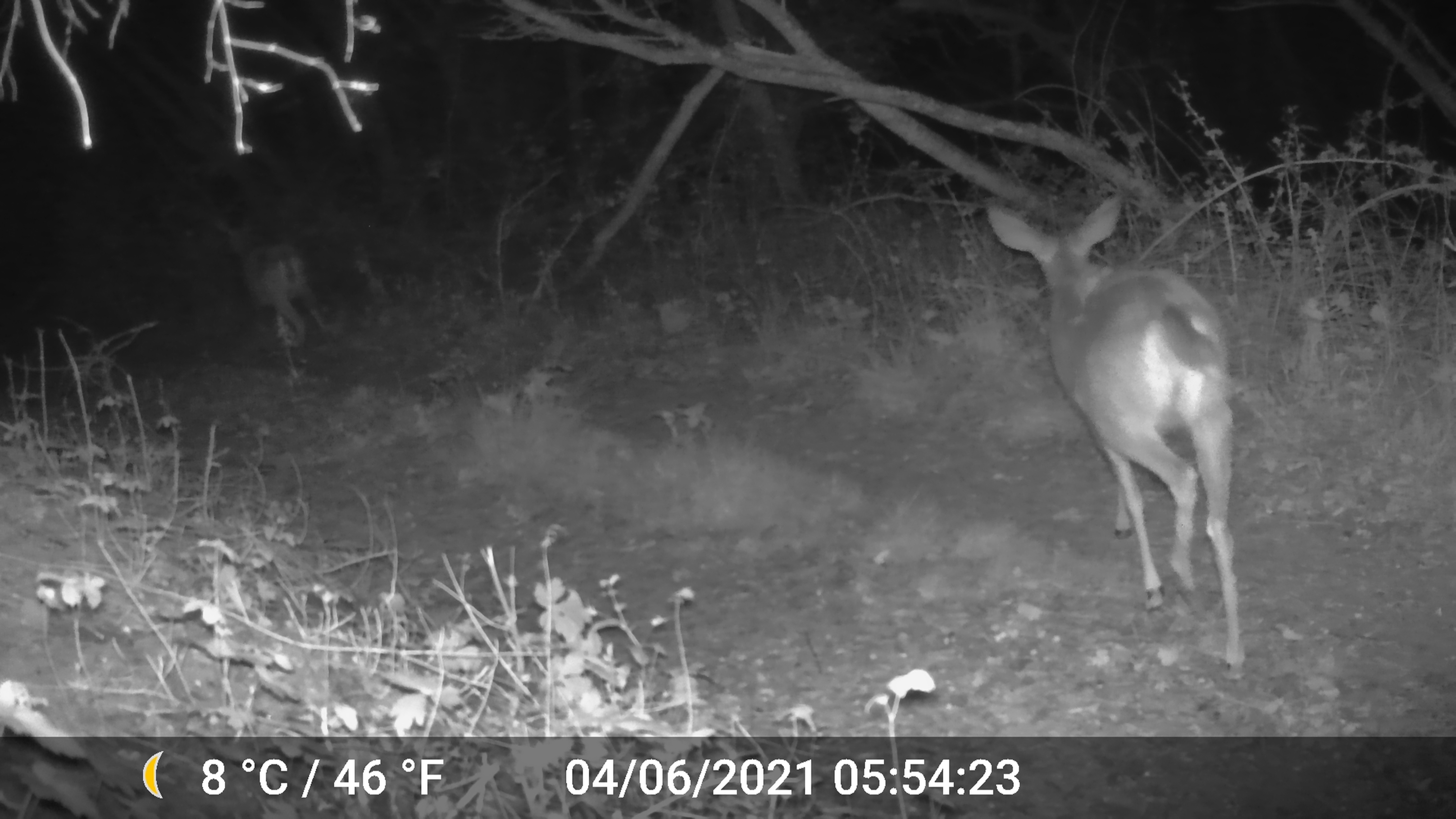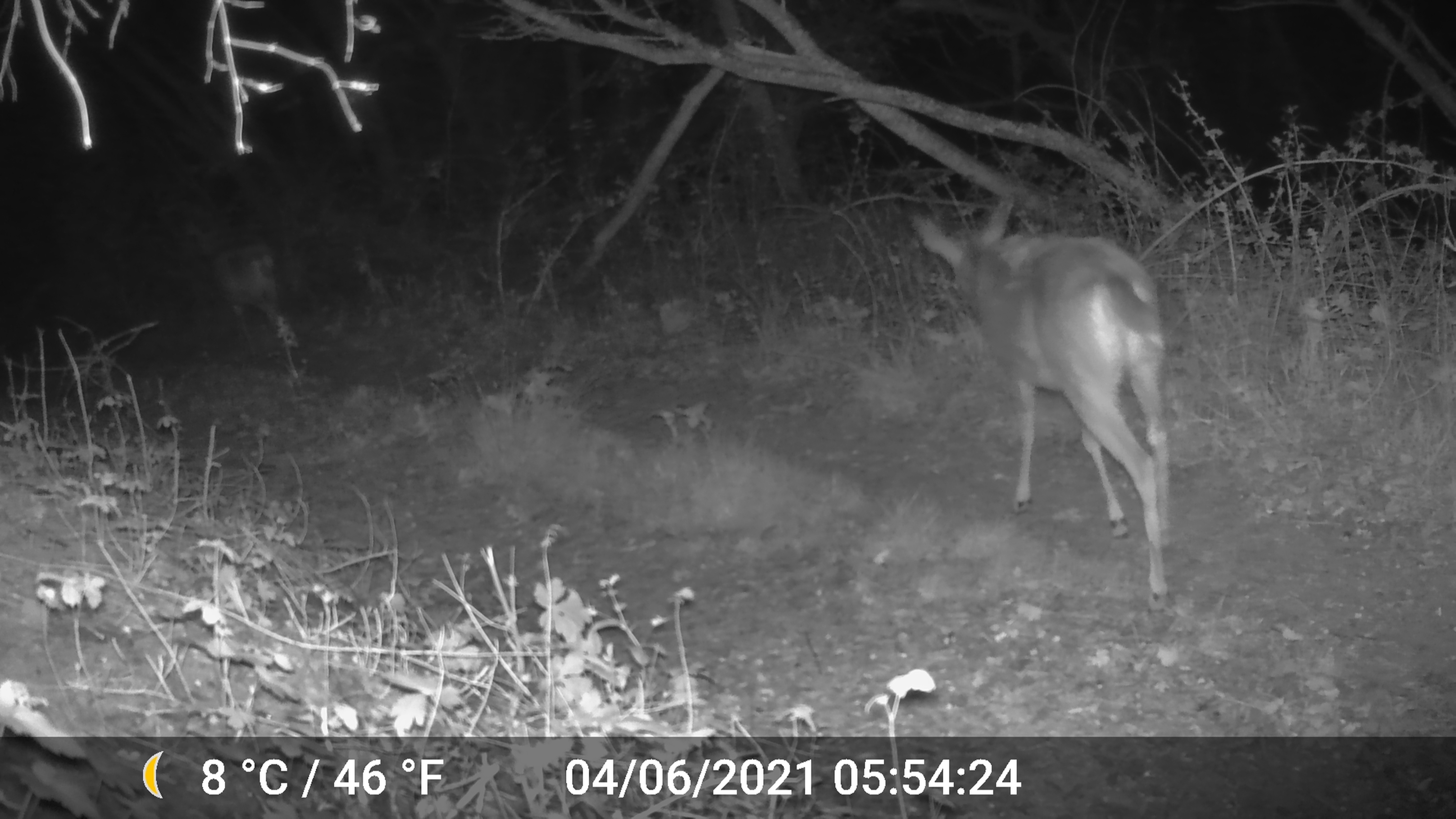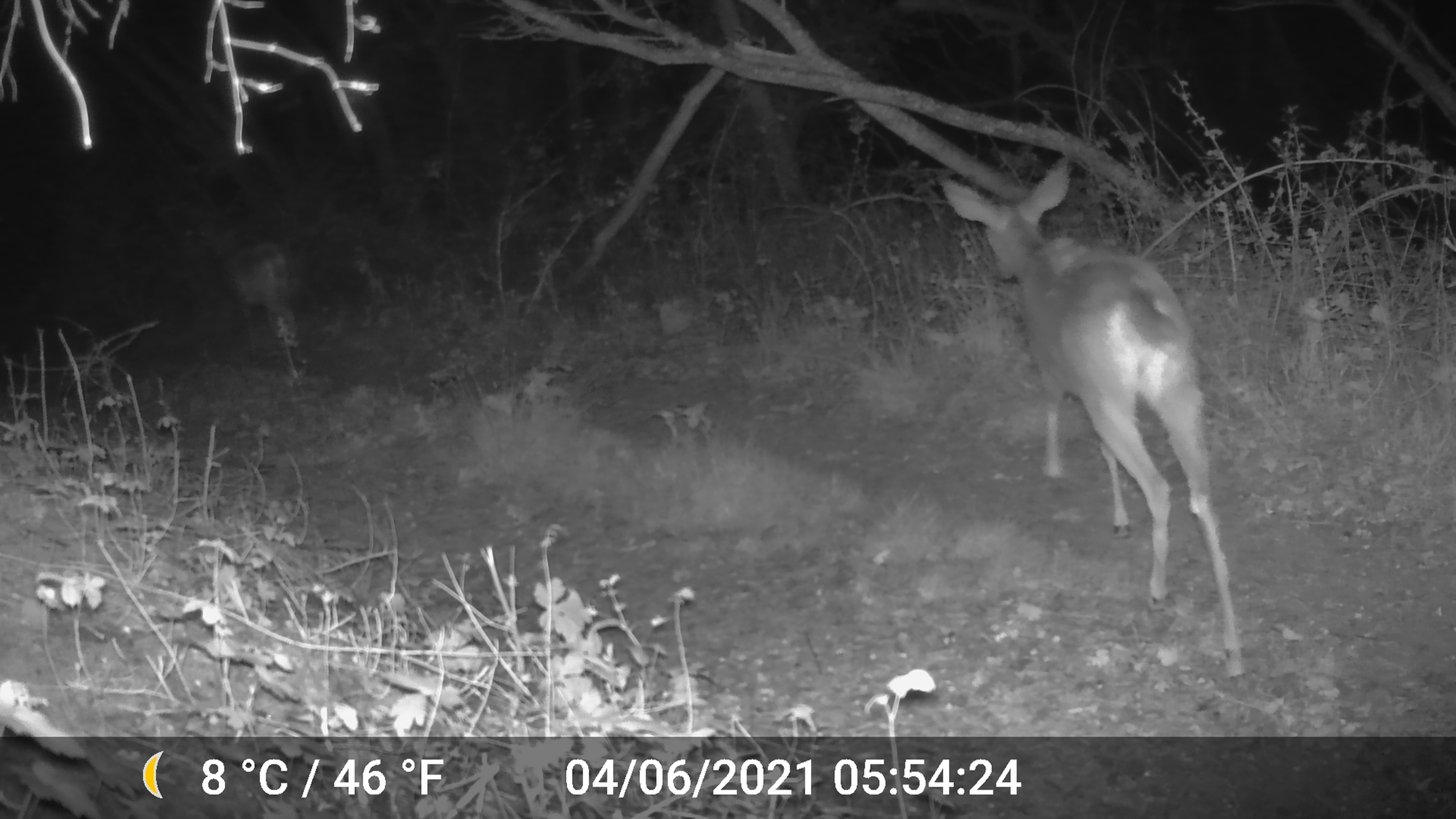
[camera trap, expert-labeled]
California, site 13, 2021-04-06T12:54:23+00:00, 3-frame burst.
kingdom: Animalia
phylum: Chordata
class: Mammalia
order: Artiodactyla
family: Cervidae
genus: Odocoileus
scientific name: Odocoileus hemionus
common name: mule deer